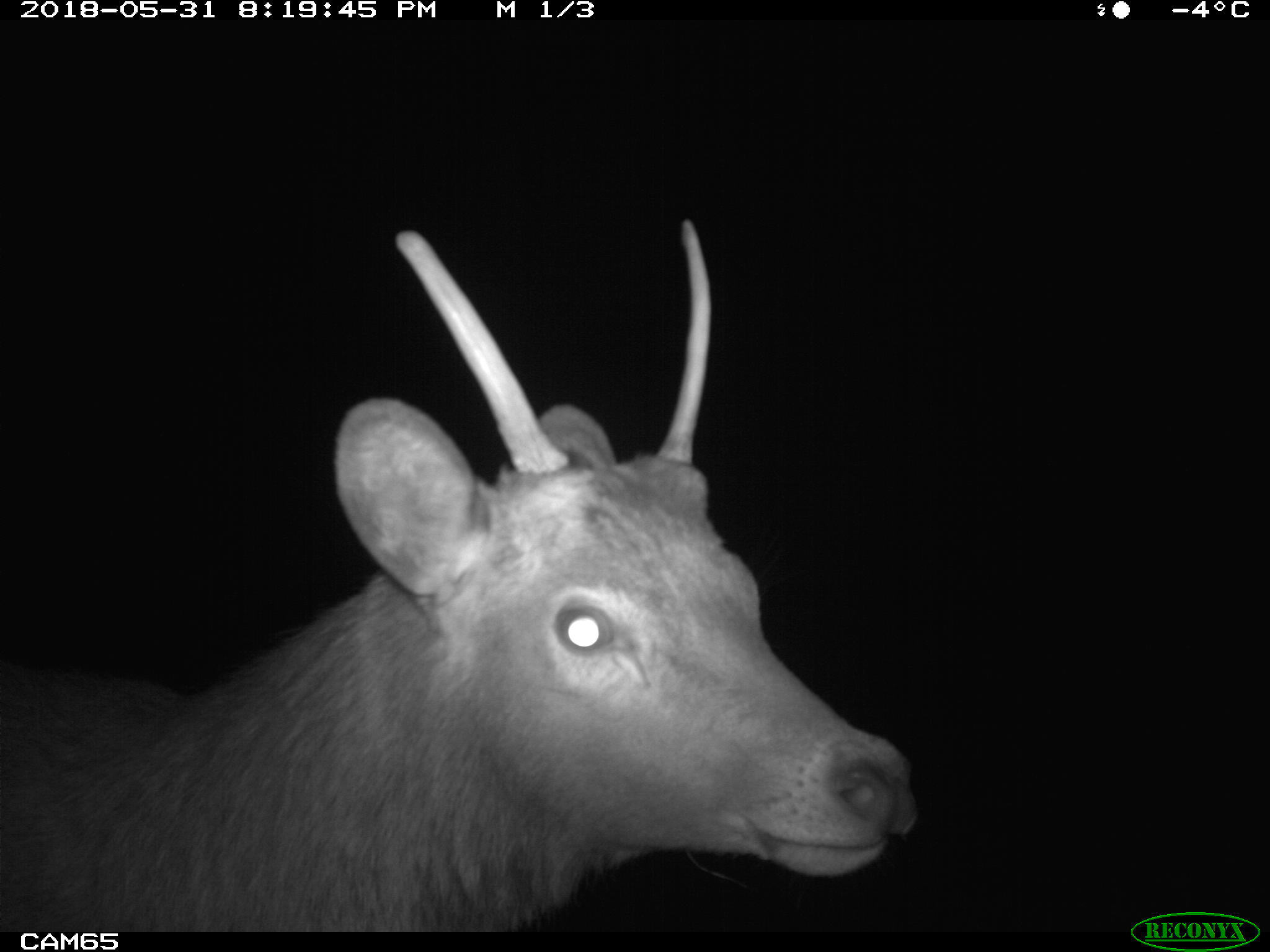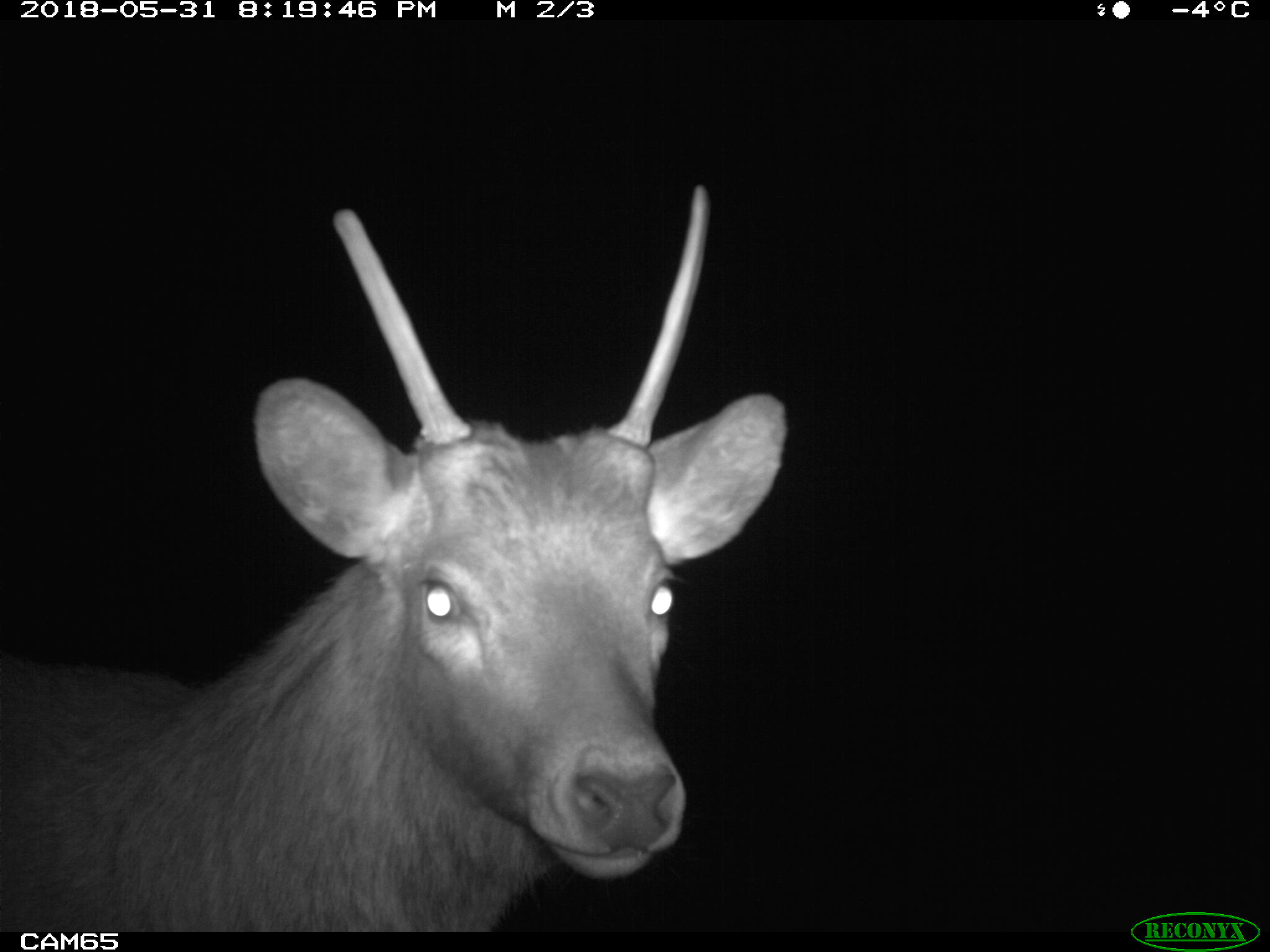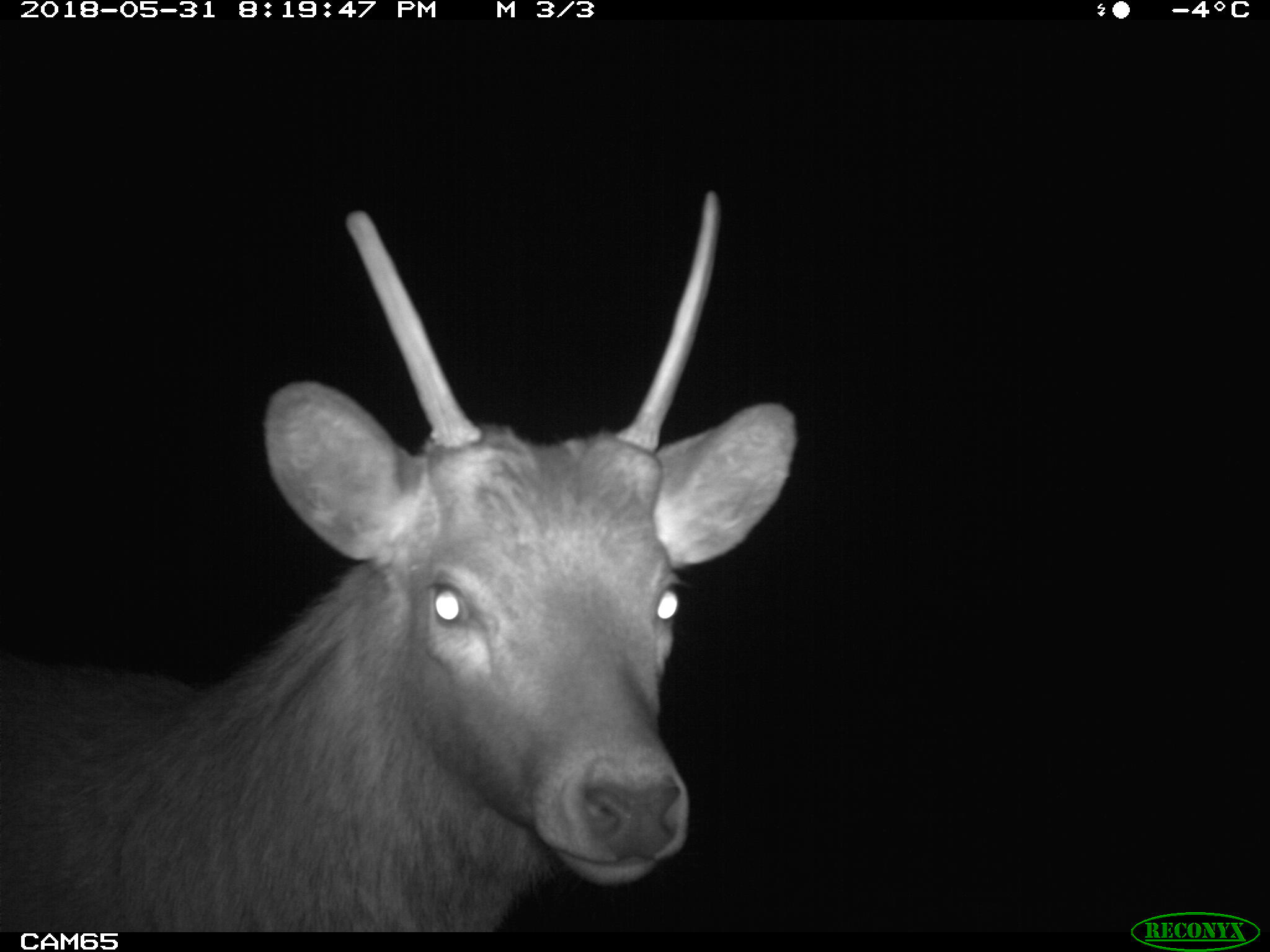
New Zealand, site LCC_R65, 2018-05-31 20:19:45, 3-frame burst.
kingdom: Animalia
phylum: Chordata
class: Mammalia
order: Artiodactyla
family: Cervidae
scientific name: Cervidae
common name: deer